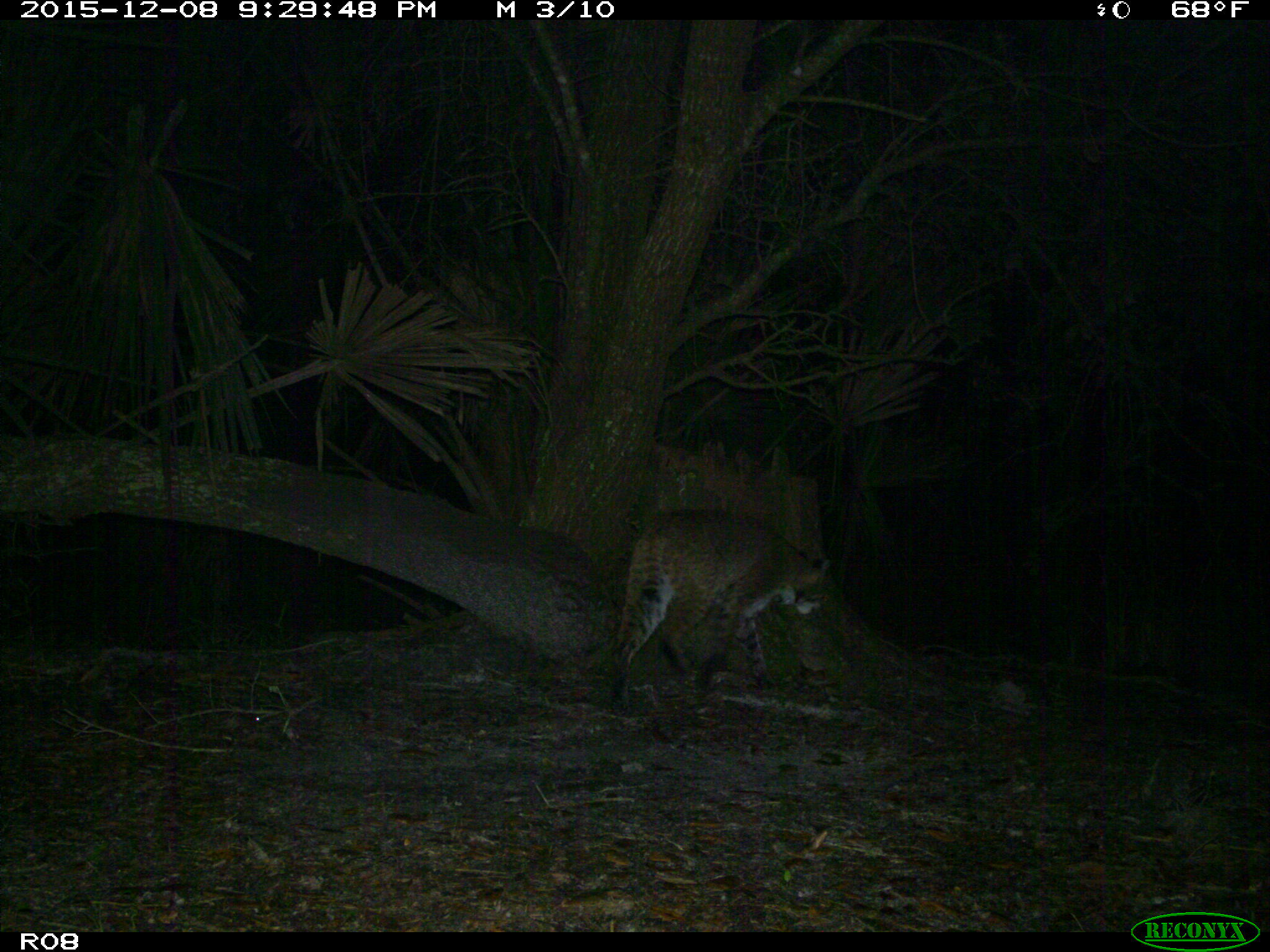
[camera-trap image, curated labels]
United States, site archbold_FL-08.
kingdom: Animalia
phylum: Chordata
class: Mammalia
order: Carnivora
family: Felidae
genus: Lynx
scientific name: Lynx rufus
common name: bobcat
Lynx rufus (bobcat).